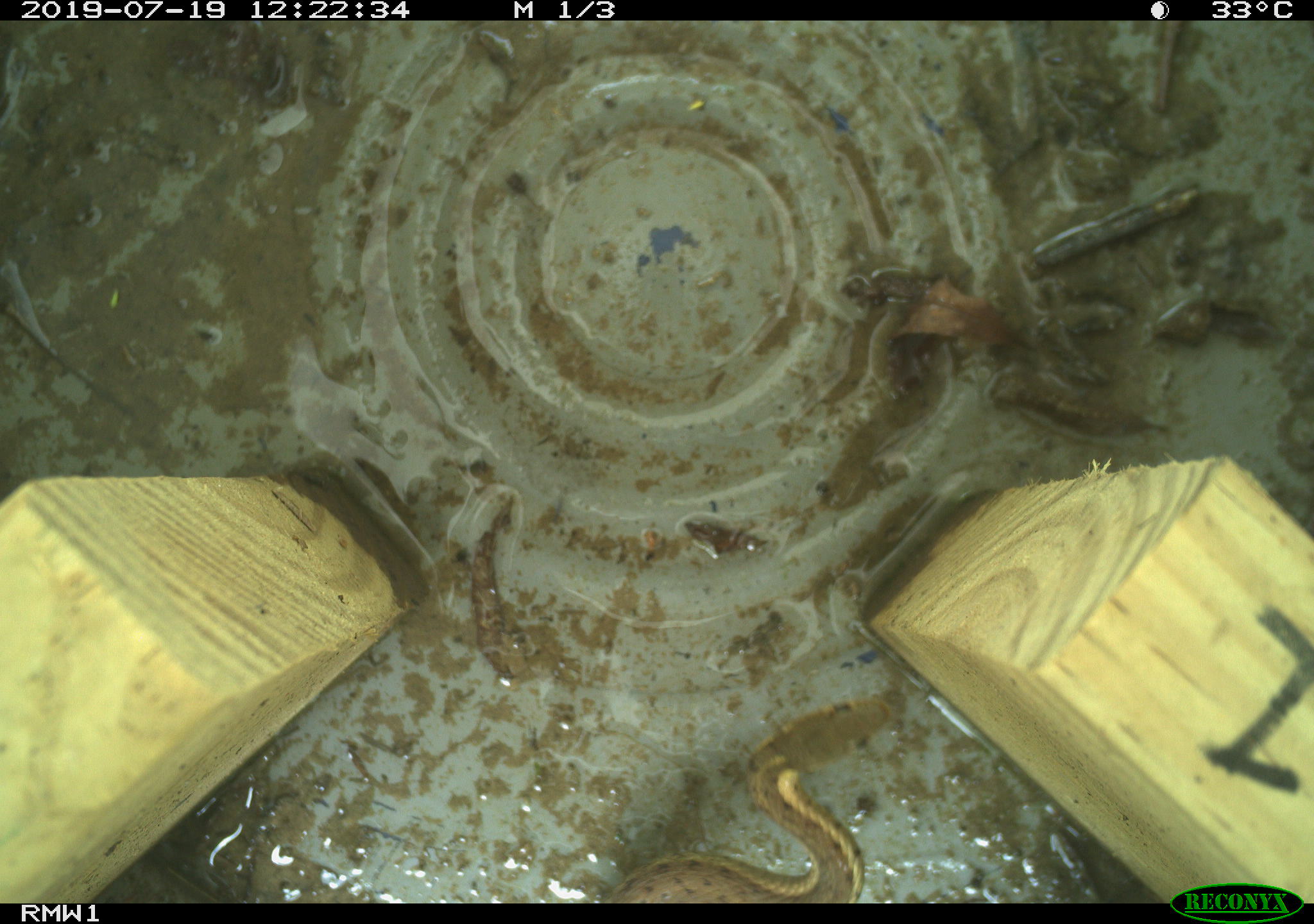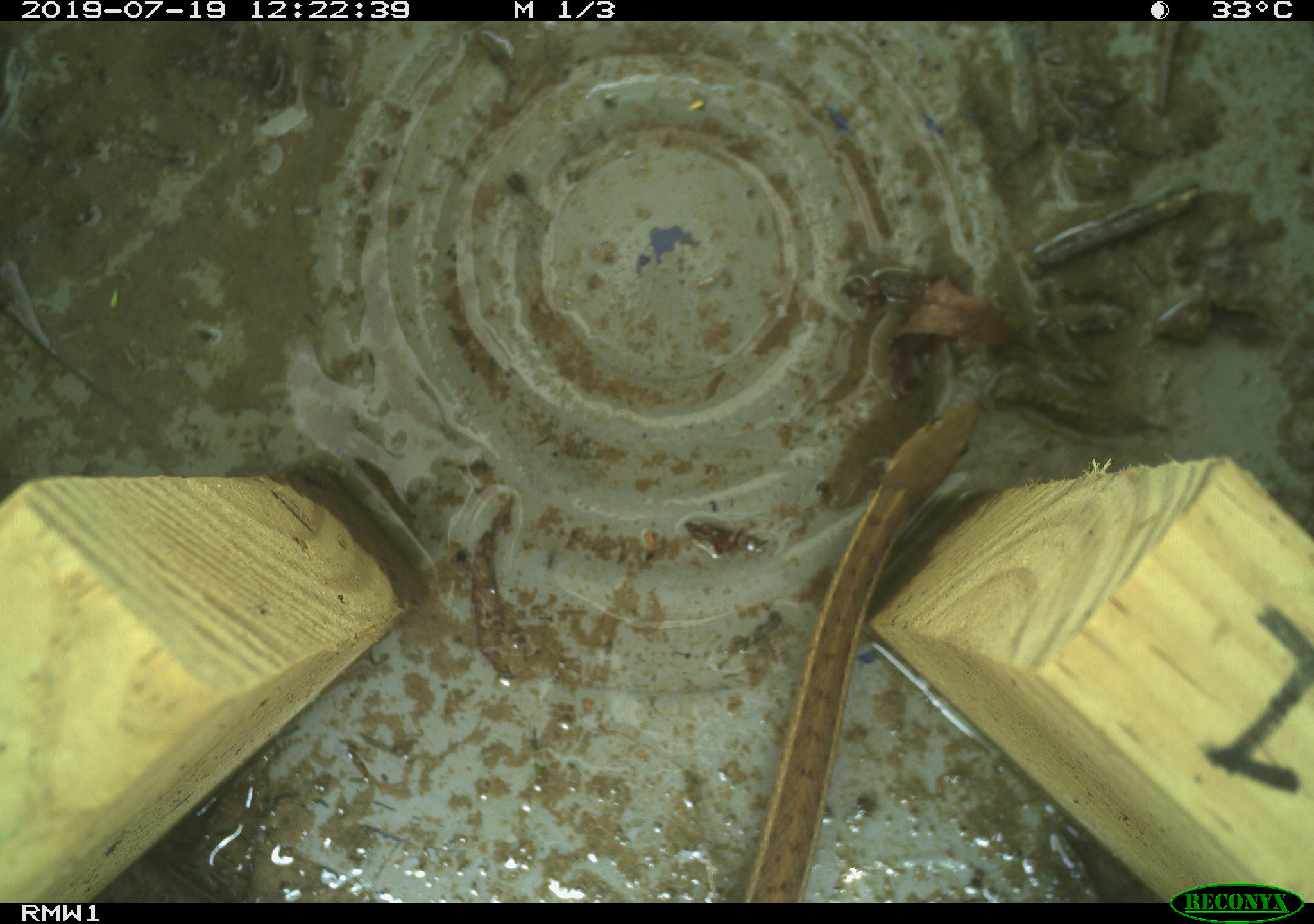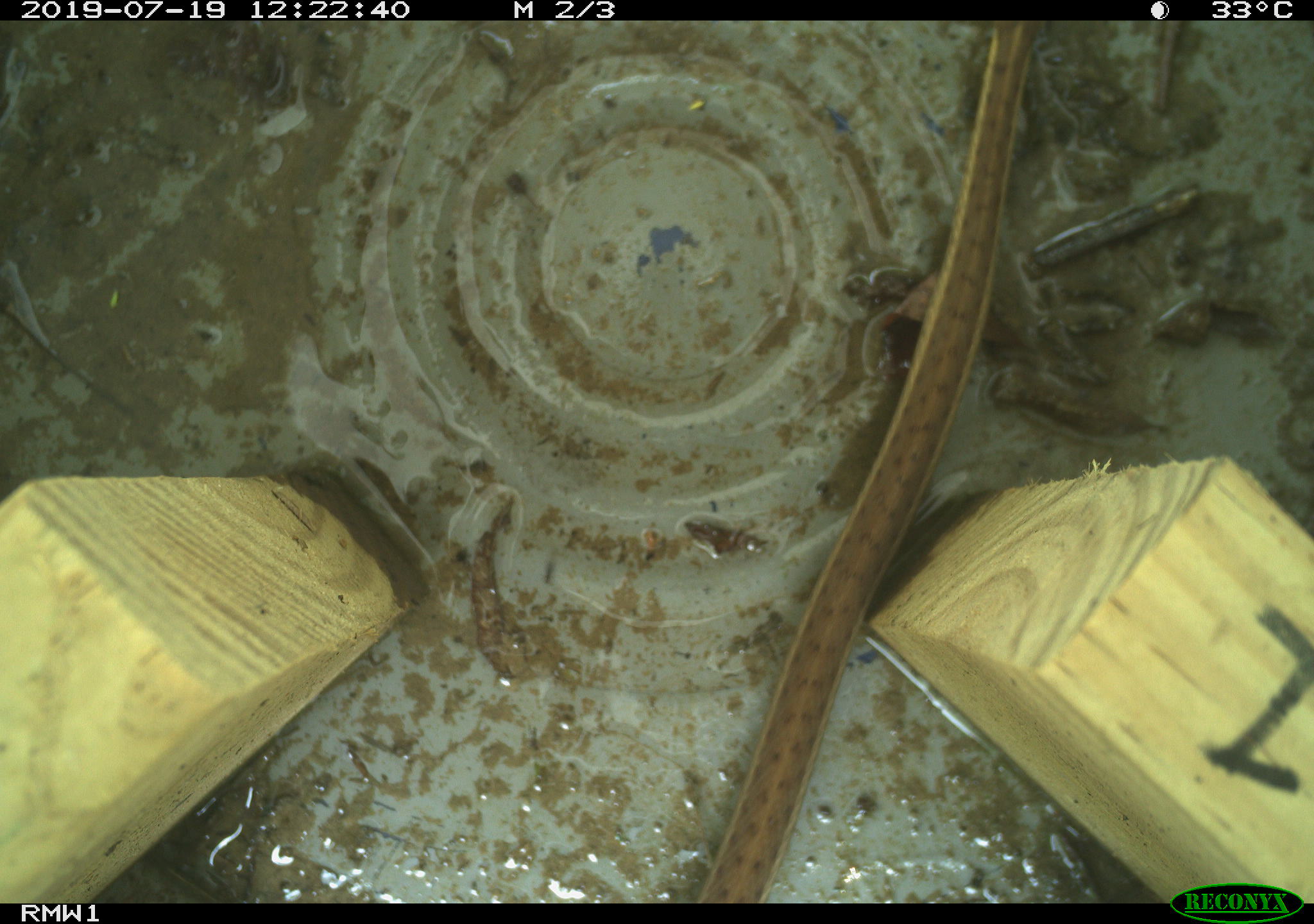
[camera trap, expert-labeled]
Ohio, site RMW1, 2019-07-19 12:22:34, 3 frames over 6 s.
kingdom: Animalia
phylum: Chordata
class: Reptilia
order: Squamata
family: Colubridae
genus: Thamnophis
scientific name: Thamnophis sirtalis sirtalis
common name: eastern gartersnake